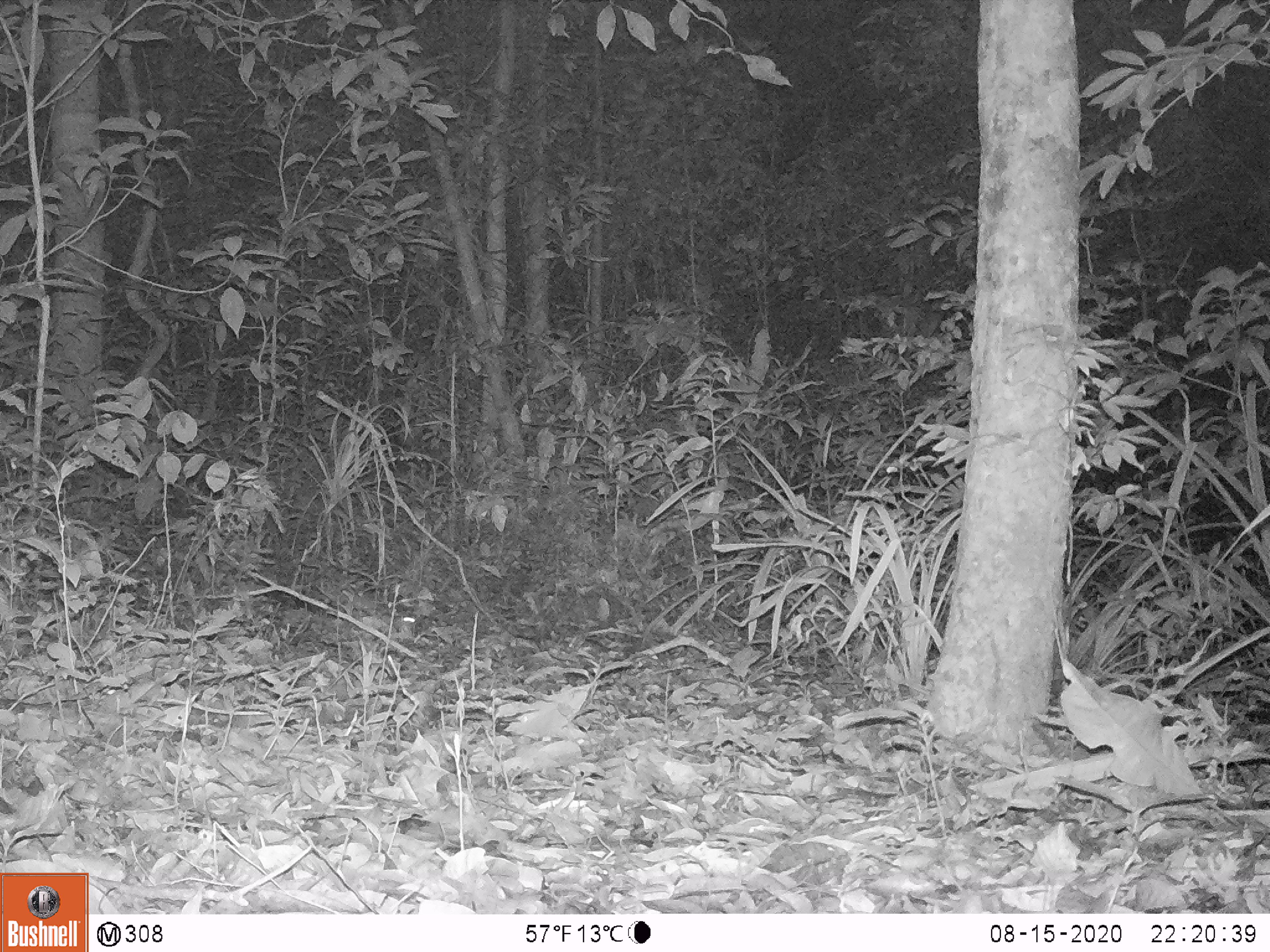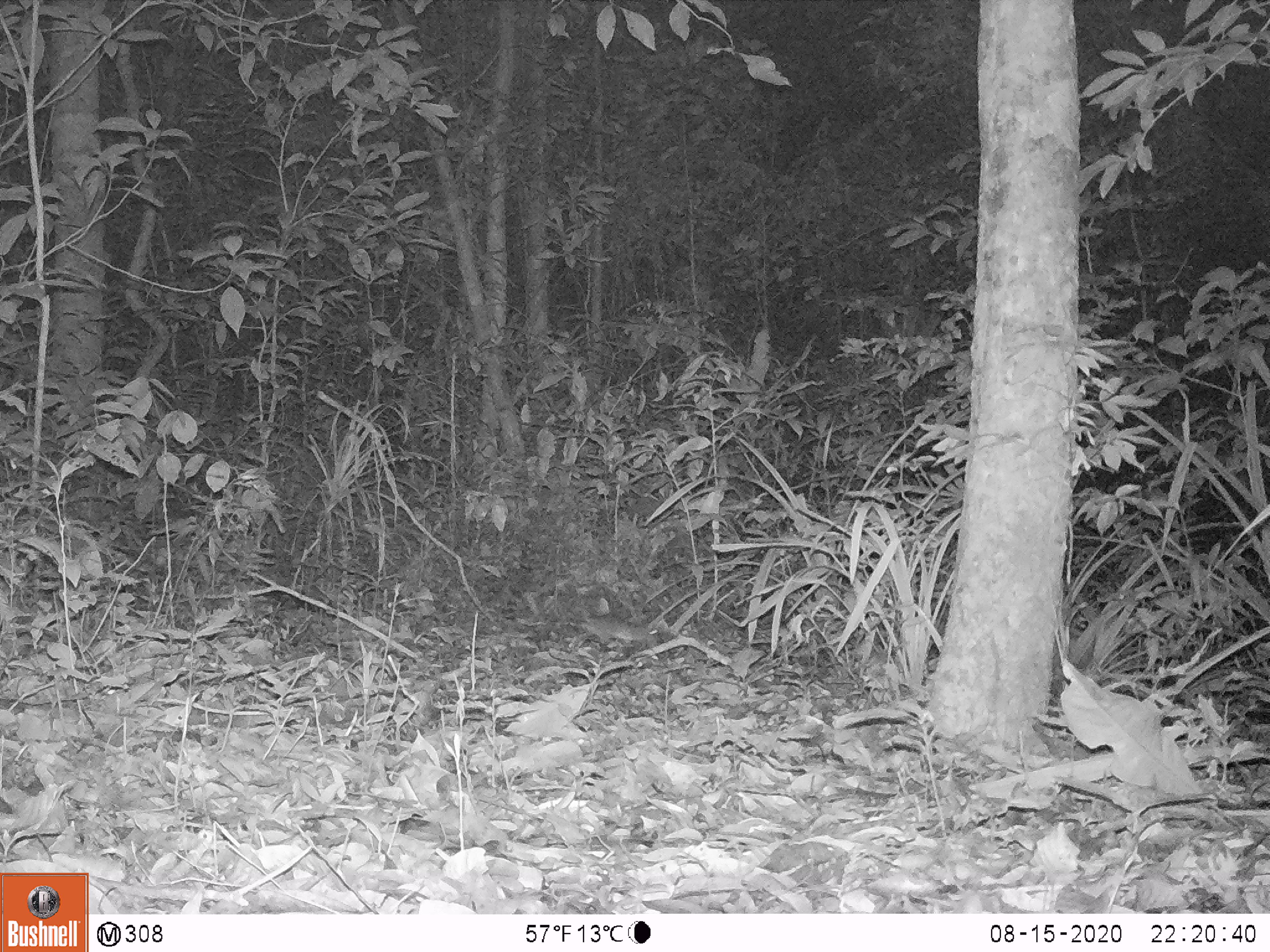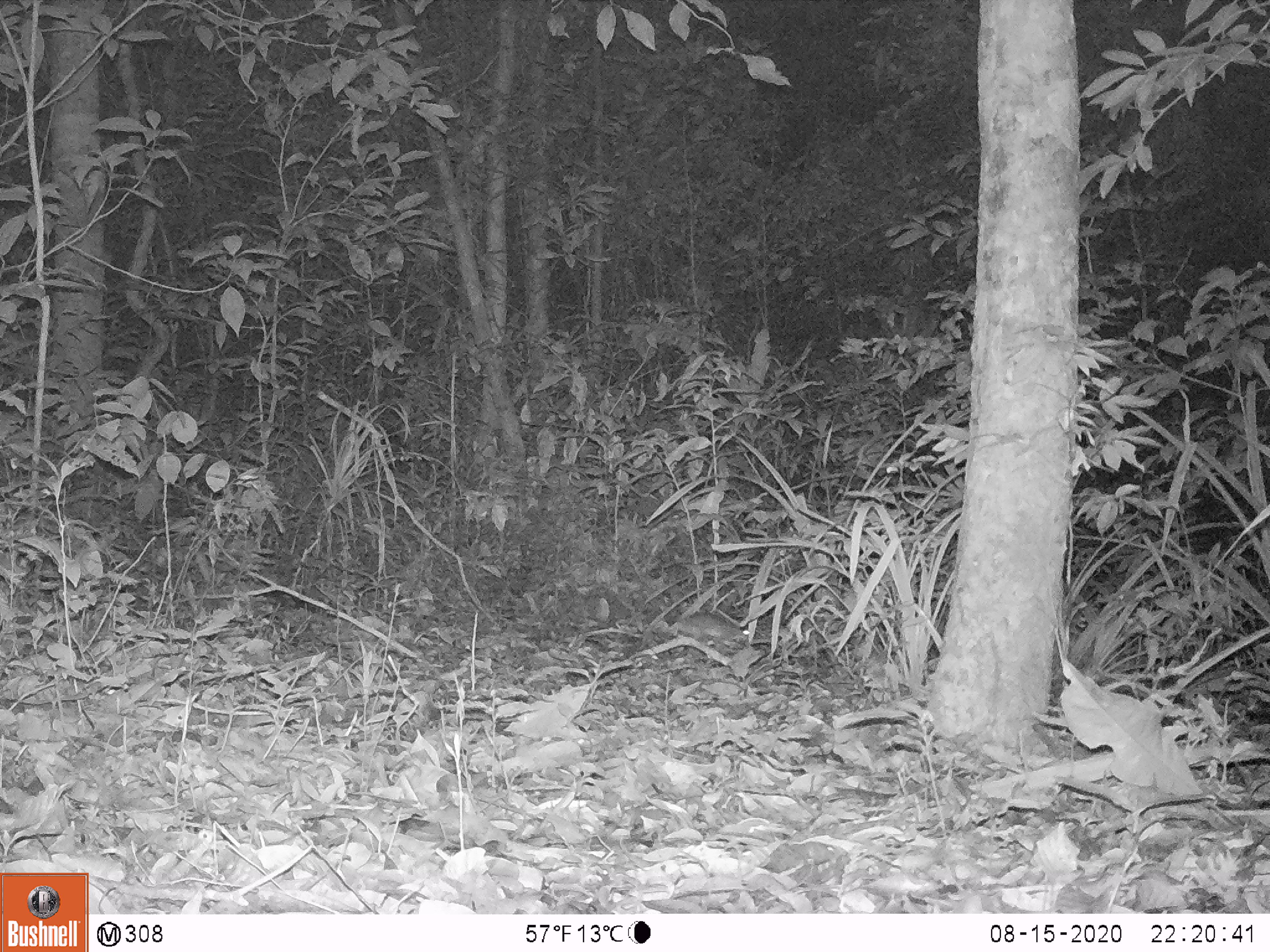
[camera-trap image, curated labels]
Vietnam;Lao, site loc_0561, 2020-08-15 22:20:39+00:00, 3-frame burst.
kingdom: Animalia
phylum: Chordata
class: Mammalia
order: Rodentia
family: Muridae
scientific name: Muridae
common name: old-world mice and rats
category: unidentified murid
Unidentified murid (old-world mice and rats) (Muridae). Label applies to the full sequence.